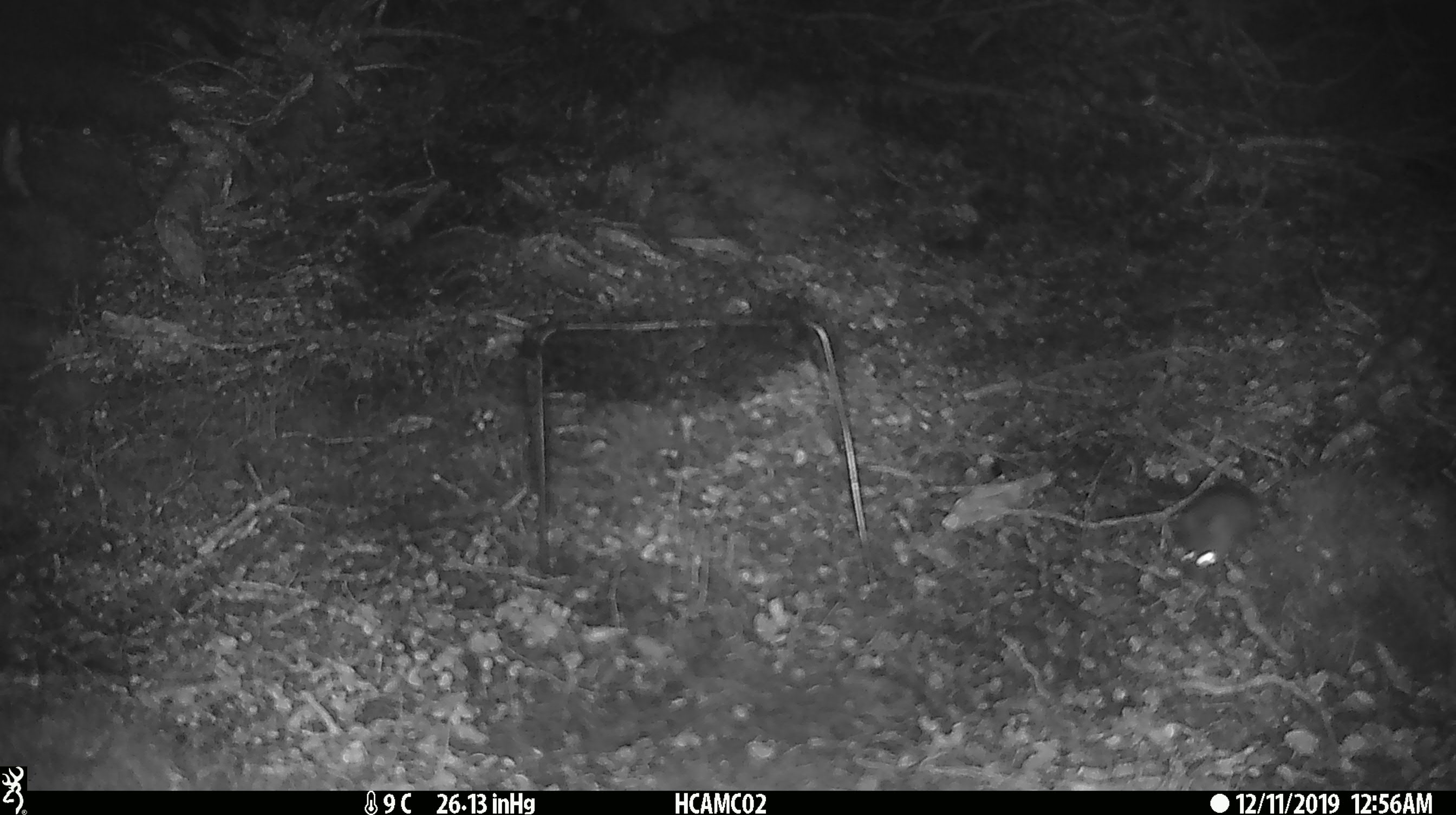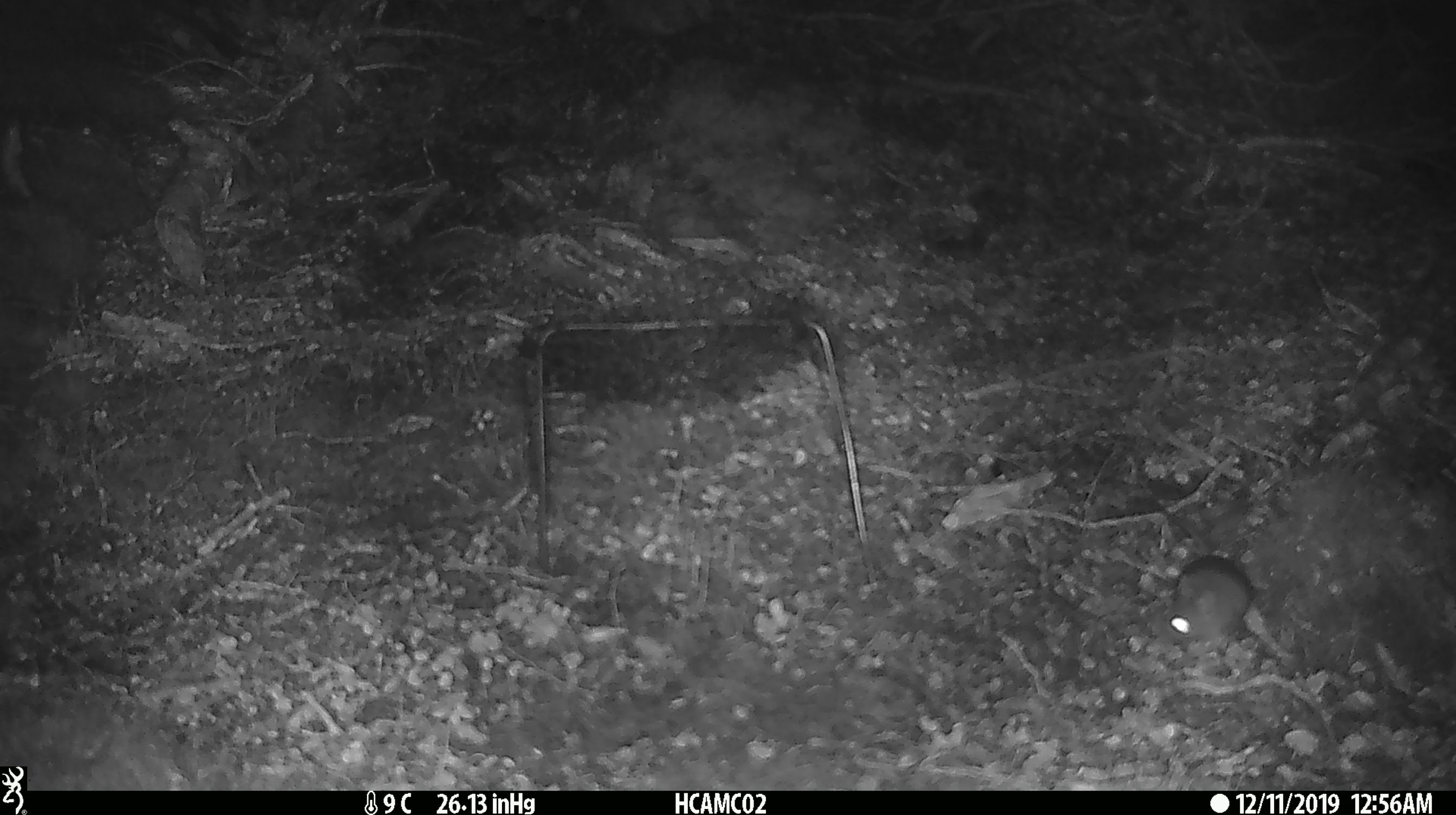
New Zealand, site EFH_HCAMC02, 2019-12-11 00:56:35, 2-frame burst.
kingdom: Animalia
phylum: Chordata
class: Mammalia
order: Rodentia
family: Muridae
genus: Mus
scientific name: Mus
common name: mouse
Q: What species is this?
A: Mouse (Mus).